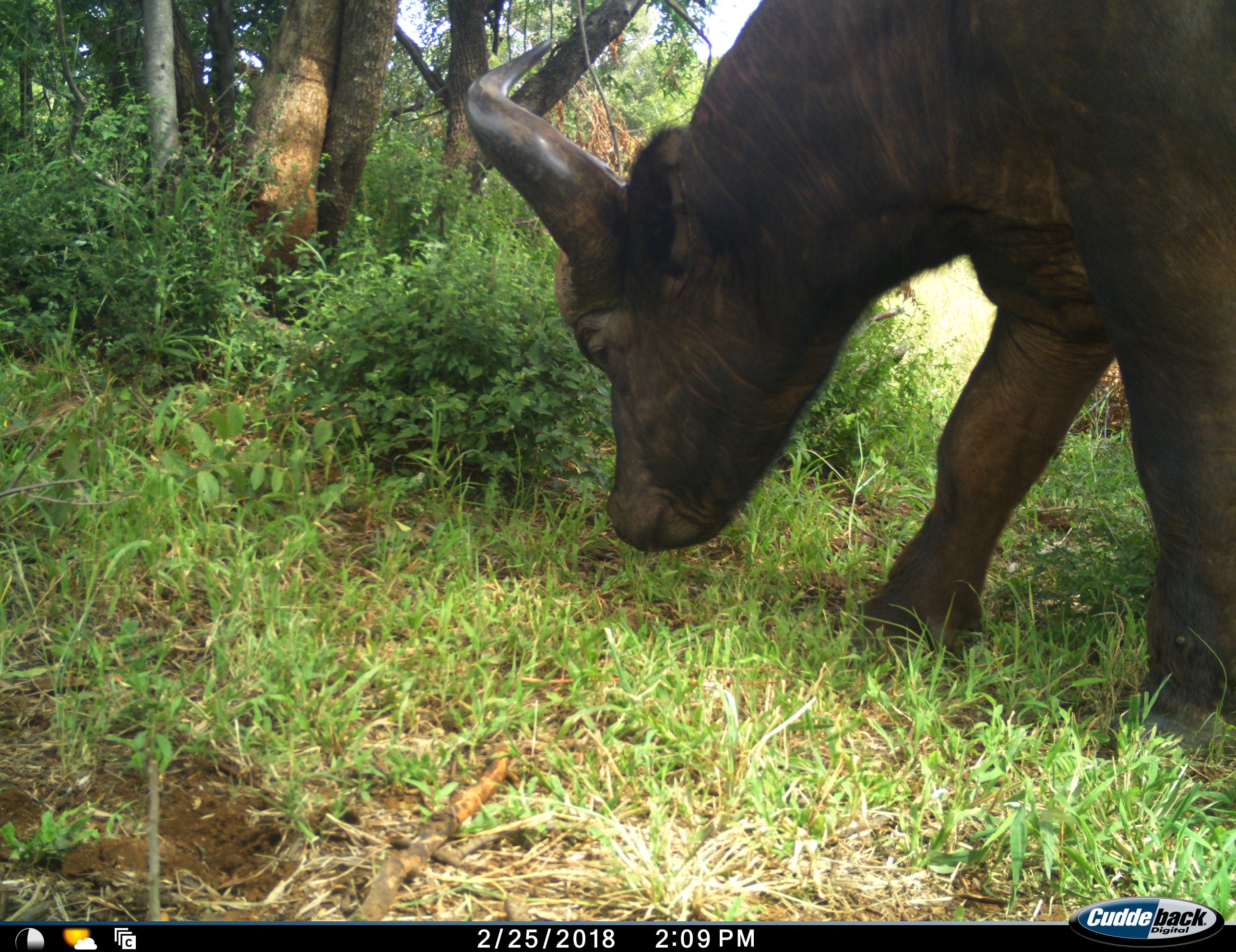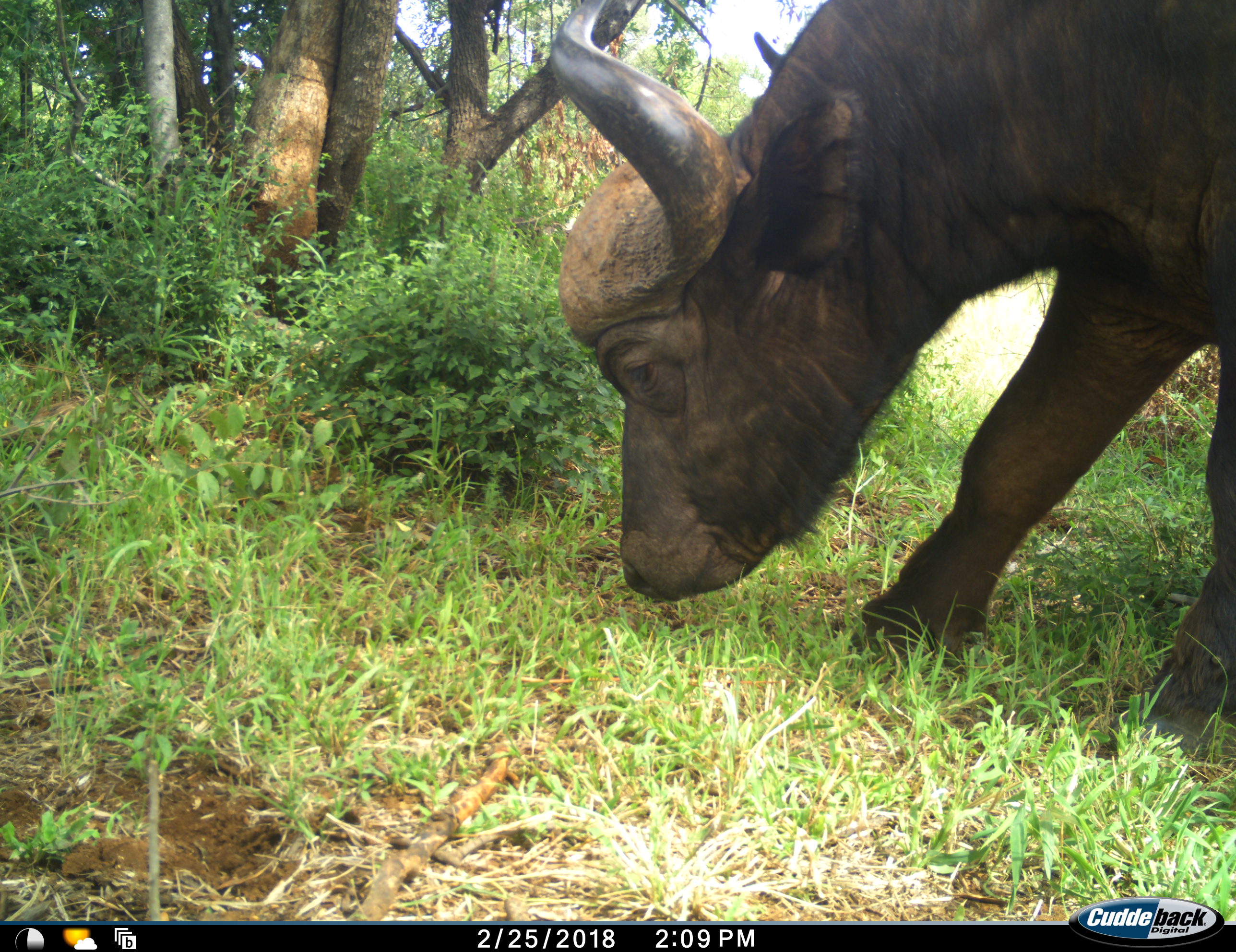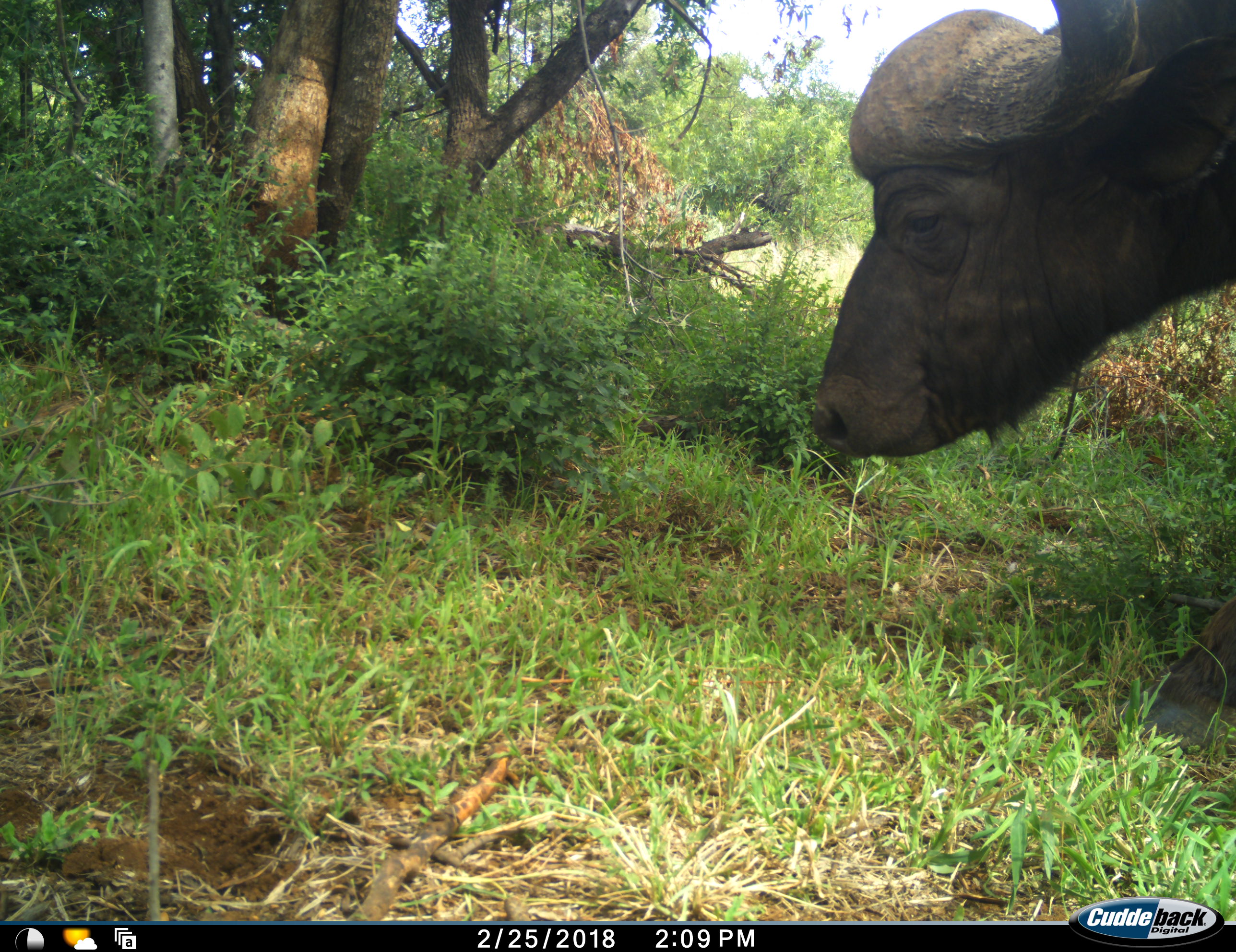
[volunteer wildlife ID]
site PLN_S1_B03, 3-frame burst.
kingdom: Animalia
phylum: Chordata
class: Mammalia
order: Artiodactyla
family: Bovidae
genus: Syncerus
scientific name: Syncerus caffer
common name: african buffalo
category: buffalo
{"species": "buffalo (african buffalo) (Syncerus caffer)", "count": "1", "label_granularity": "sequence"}